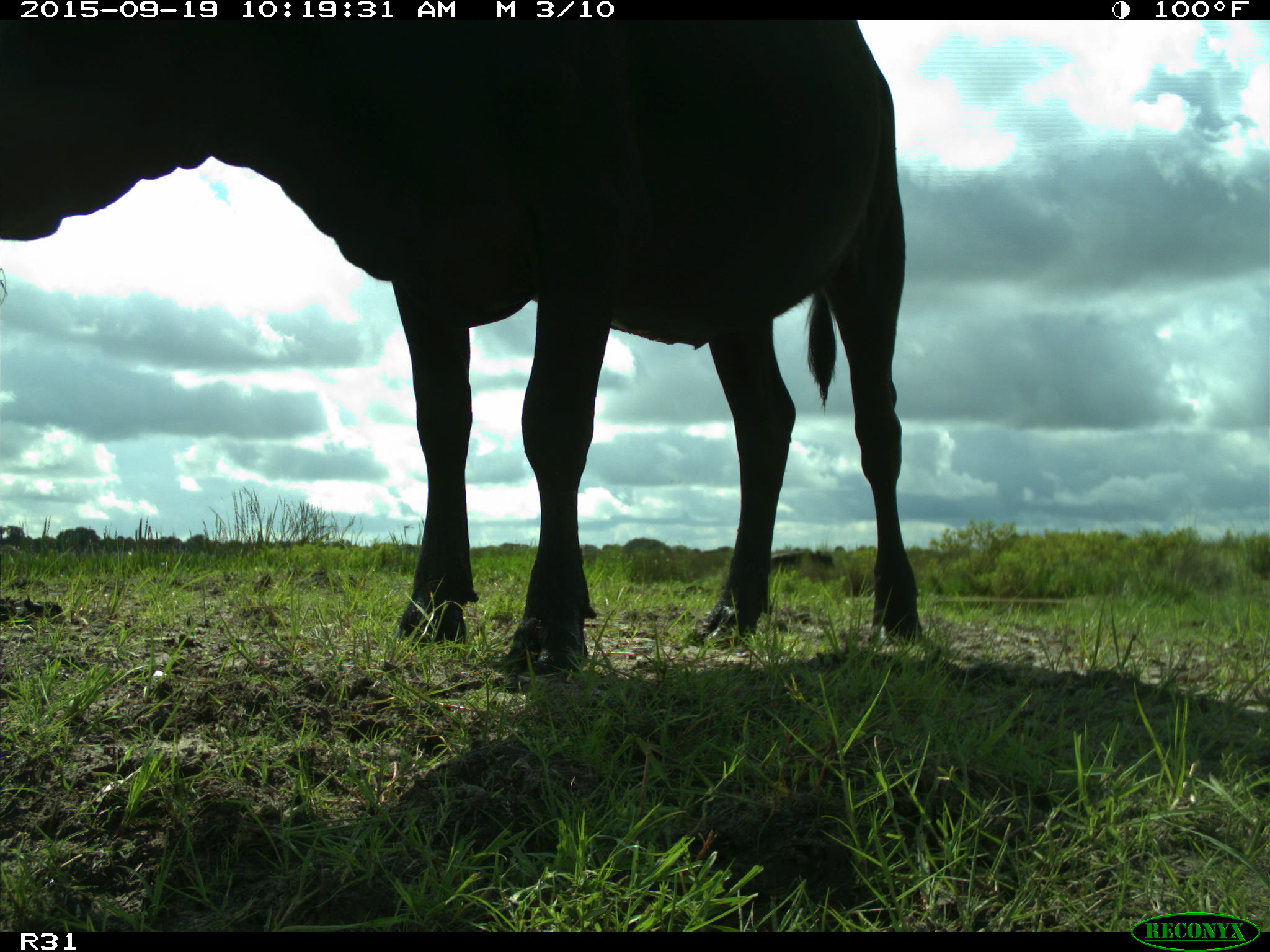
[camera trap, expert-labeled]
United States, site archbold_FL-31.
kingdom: Animalia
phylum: Chordata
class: Mammalia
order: Artiodactyla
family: Bovidae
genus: Bos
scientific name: Bos taurus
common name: domestic cow